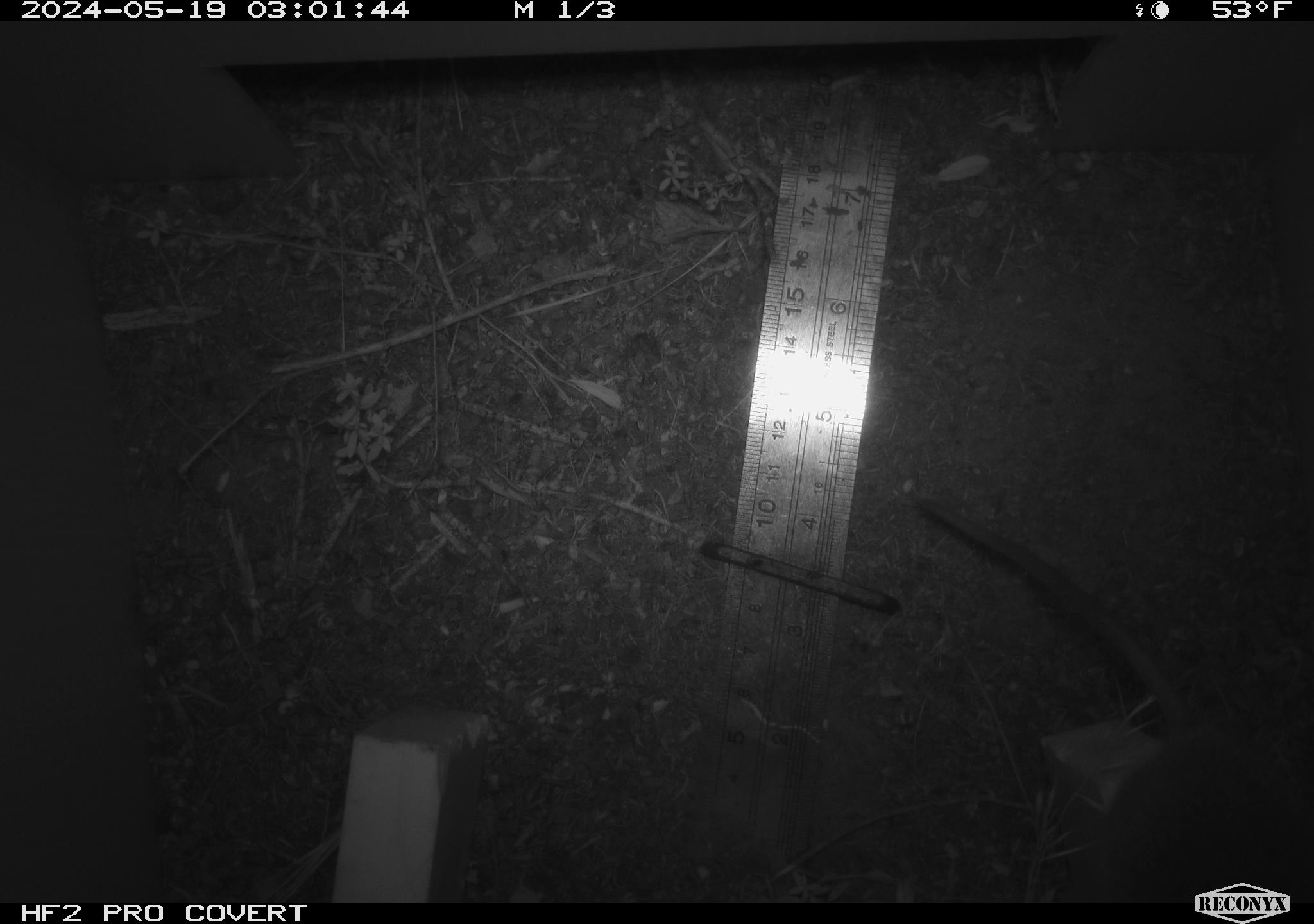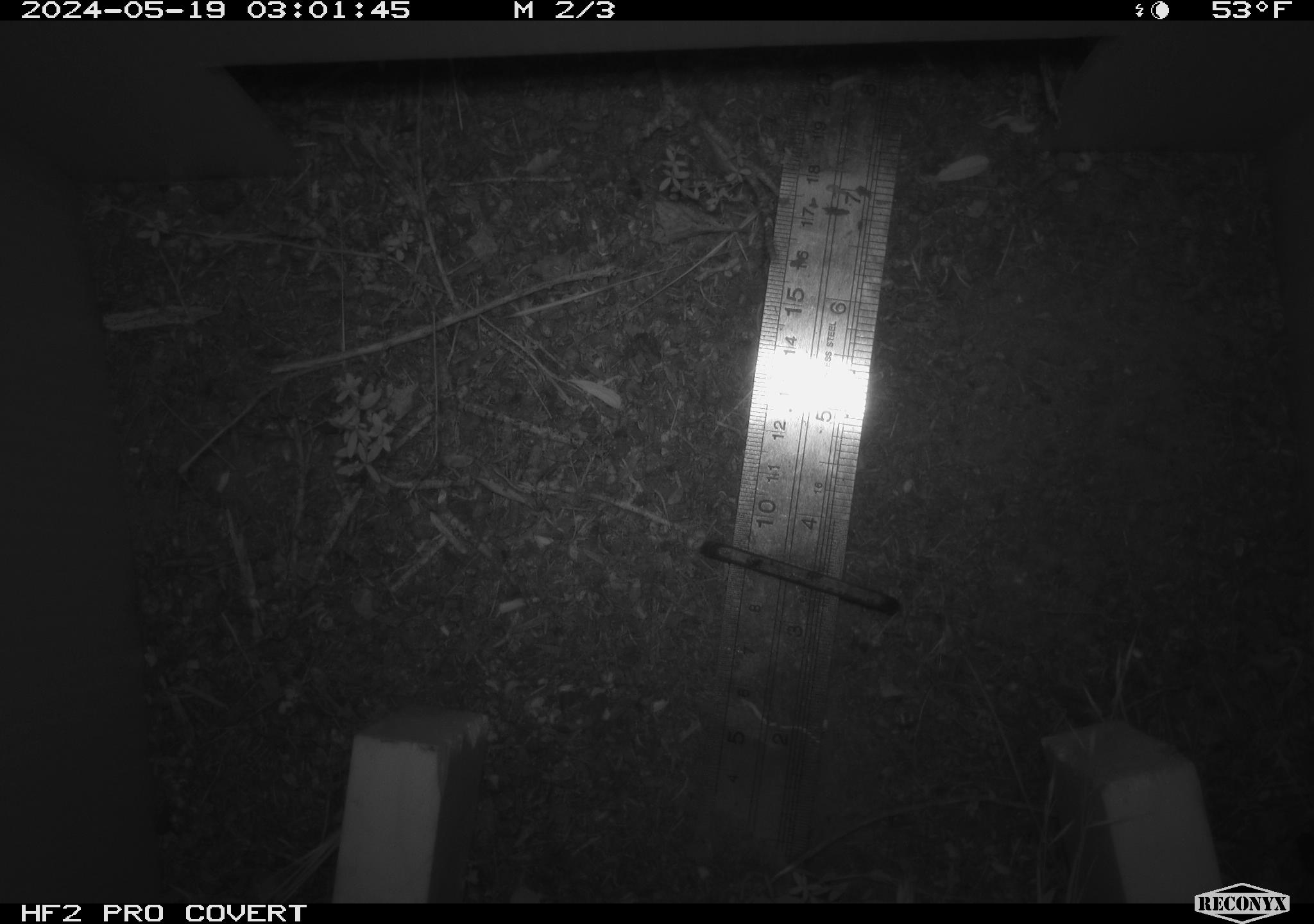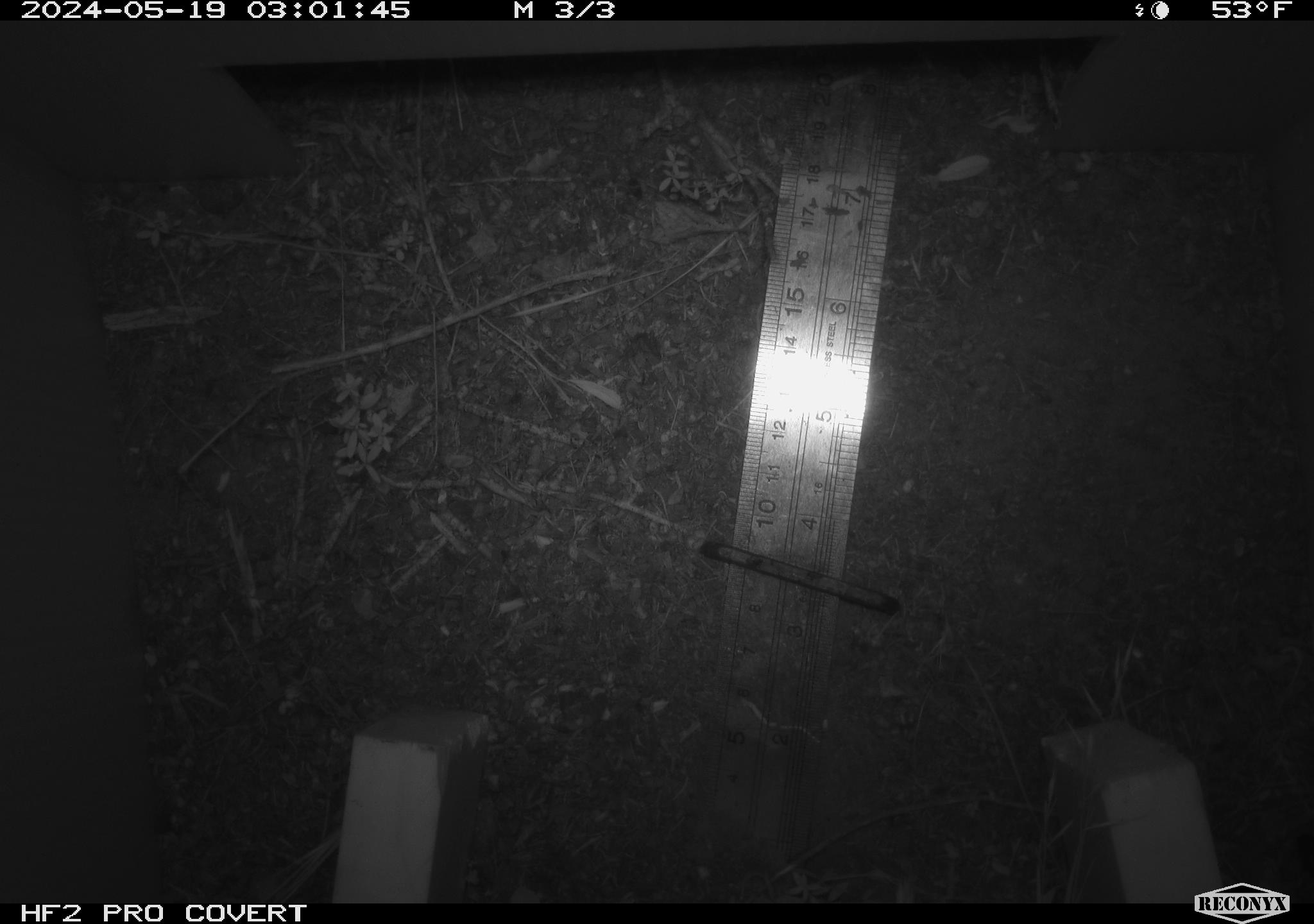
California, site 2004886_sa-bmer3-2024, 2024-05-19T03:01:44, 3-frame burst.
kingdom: Animalia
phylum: Chordata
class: Mammalia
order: Rodentia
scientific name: Rodentia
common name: mouse species